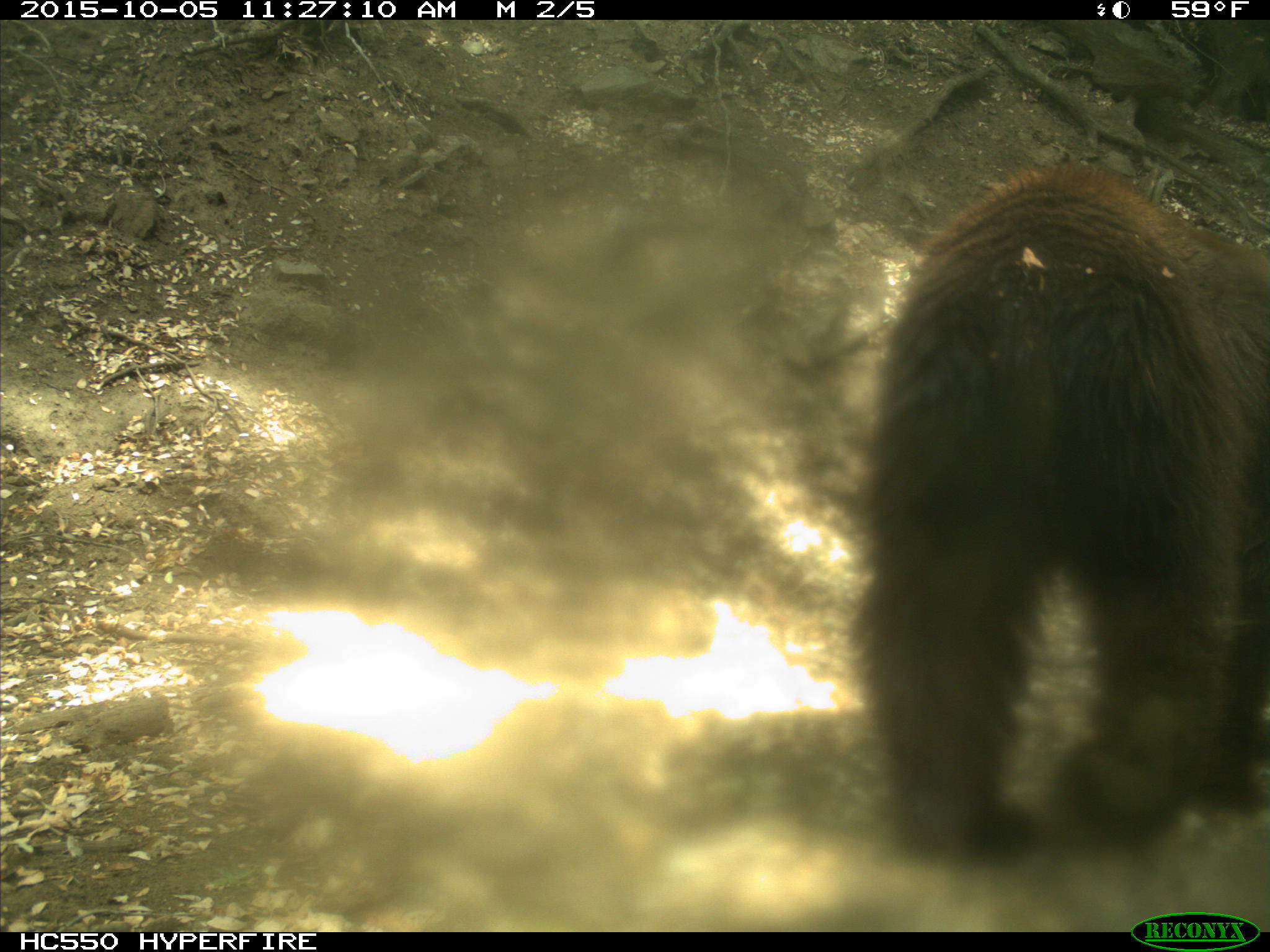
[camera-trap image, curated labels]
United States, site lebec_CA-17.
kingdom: Animalia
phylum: Chordata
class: Mammalia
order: Carnivora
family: Ursidae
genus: Ursus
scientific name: Ursus americanus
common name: american black bear